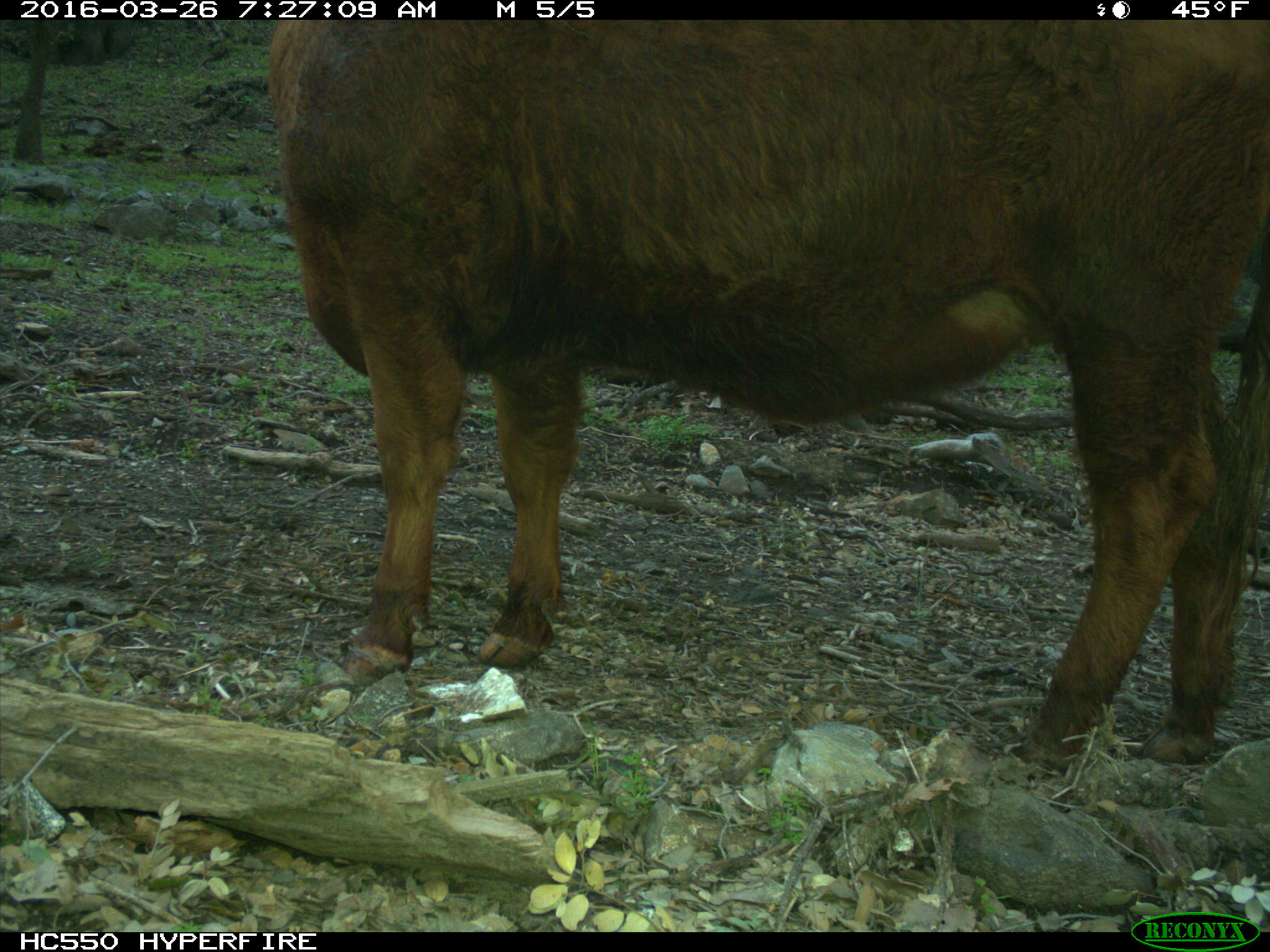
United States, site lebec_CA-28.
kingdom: Animalia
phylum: Chordata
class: Mammalia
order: Artiodactyla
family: Bovidae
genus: Bos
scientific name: Bos taurus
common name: domestic cow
Bos taurus (domestic cow).